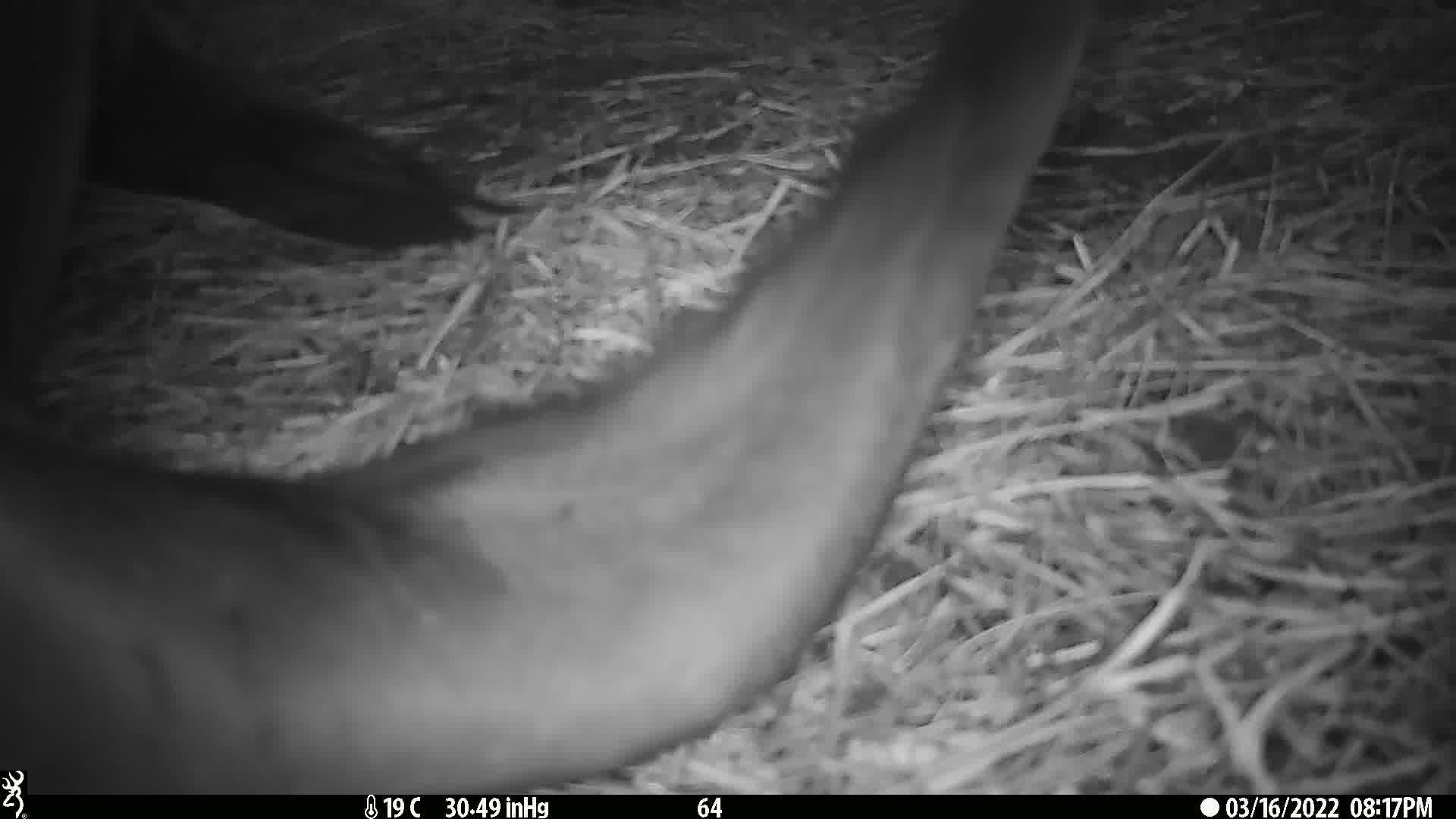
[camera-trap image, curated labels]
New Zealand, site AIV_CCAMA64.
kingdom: Animalia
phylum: Chordata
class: Mammalia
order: Carnivora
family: Otariidae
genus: Phocarctos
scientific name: Phocarctos hookeri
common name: new zealand sea lion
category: sealion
Sealion (new zealand sea lion) (Phocarctos hookeri).